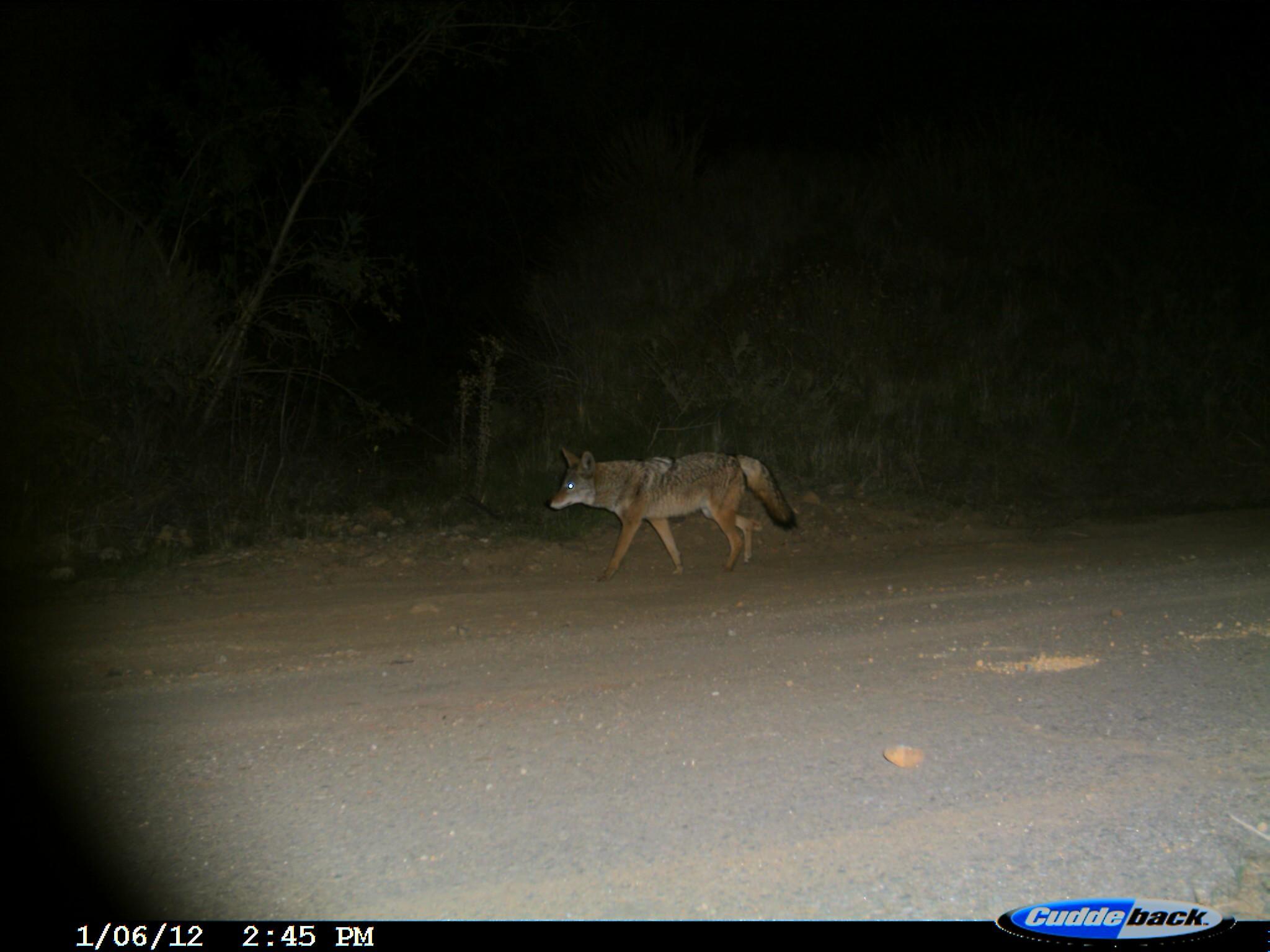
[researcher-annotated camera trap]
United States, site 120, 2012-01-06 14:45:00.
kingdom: Animalia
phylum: Chordata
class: Mammalia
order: Carnivora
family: Canidae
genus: Canis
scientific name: Canis latrans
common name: coyote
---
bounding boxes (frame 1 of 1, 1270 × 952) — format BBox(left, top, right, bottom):
coyote: BBox(549, 433, 811, 587)